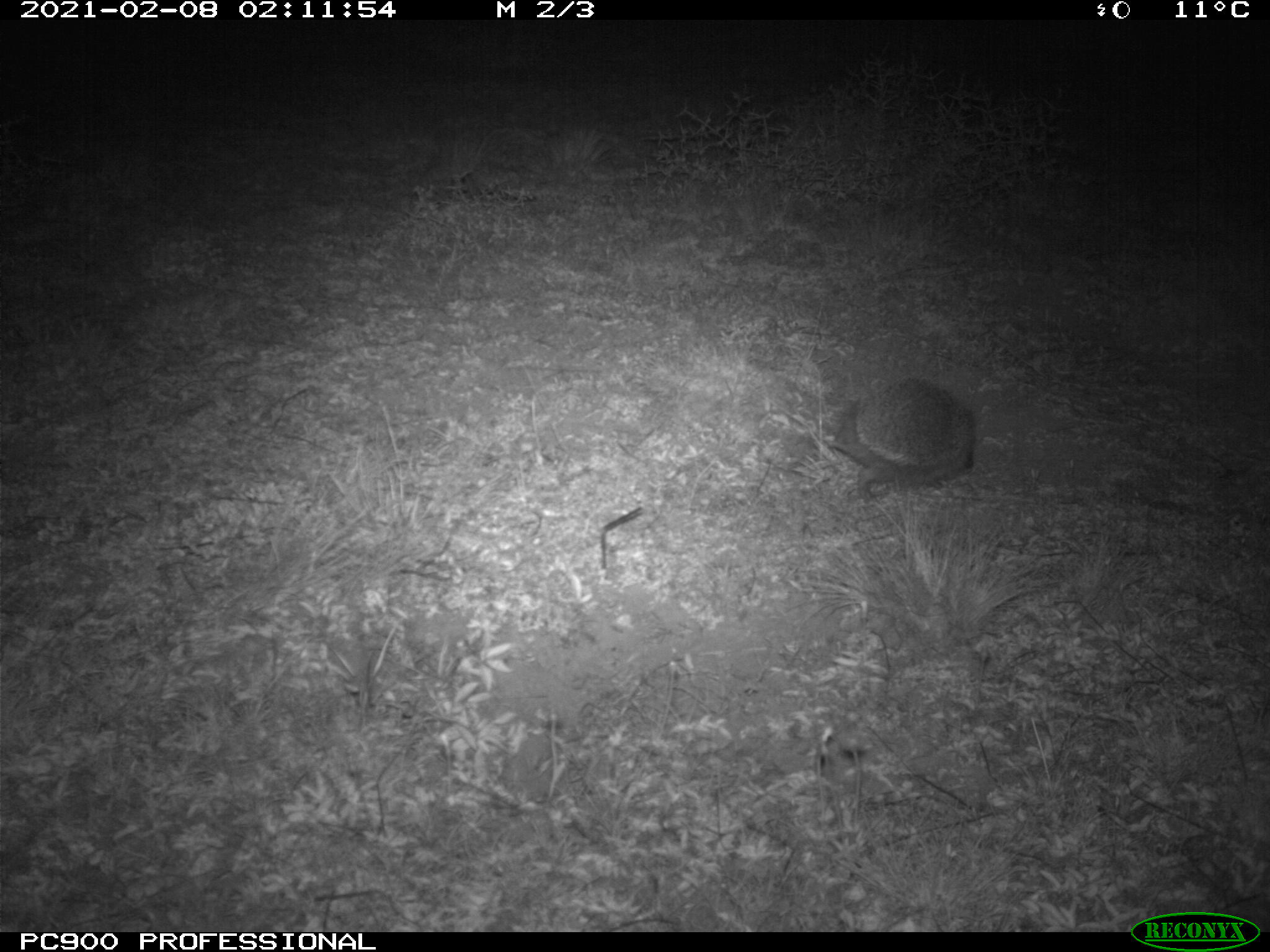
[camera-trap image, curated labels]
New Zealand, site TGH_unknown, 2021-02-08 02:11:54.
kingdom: Animalia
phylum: Chordata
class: Mammalia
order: Eulipotyphla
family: Erinaceidae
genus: Erinaceus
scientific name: Erinaceus europaeus europaeus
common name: european hedgehog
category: hedgehog